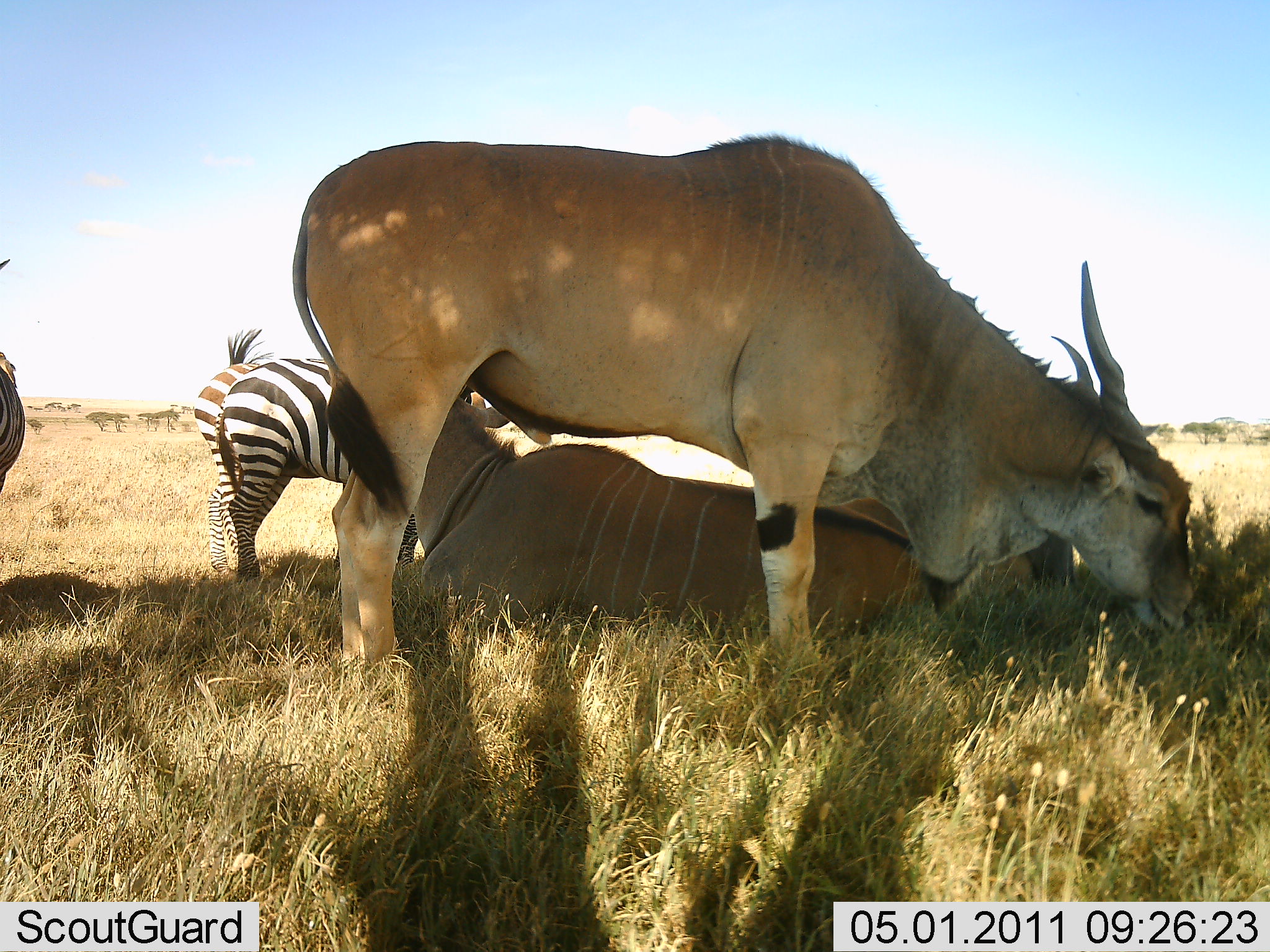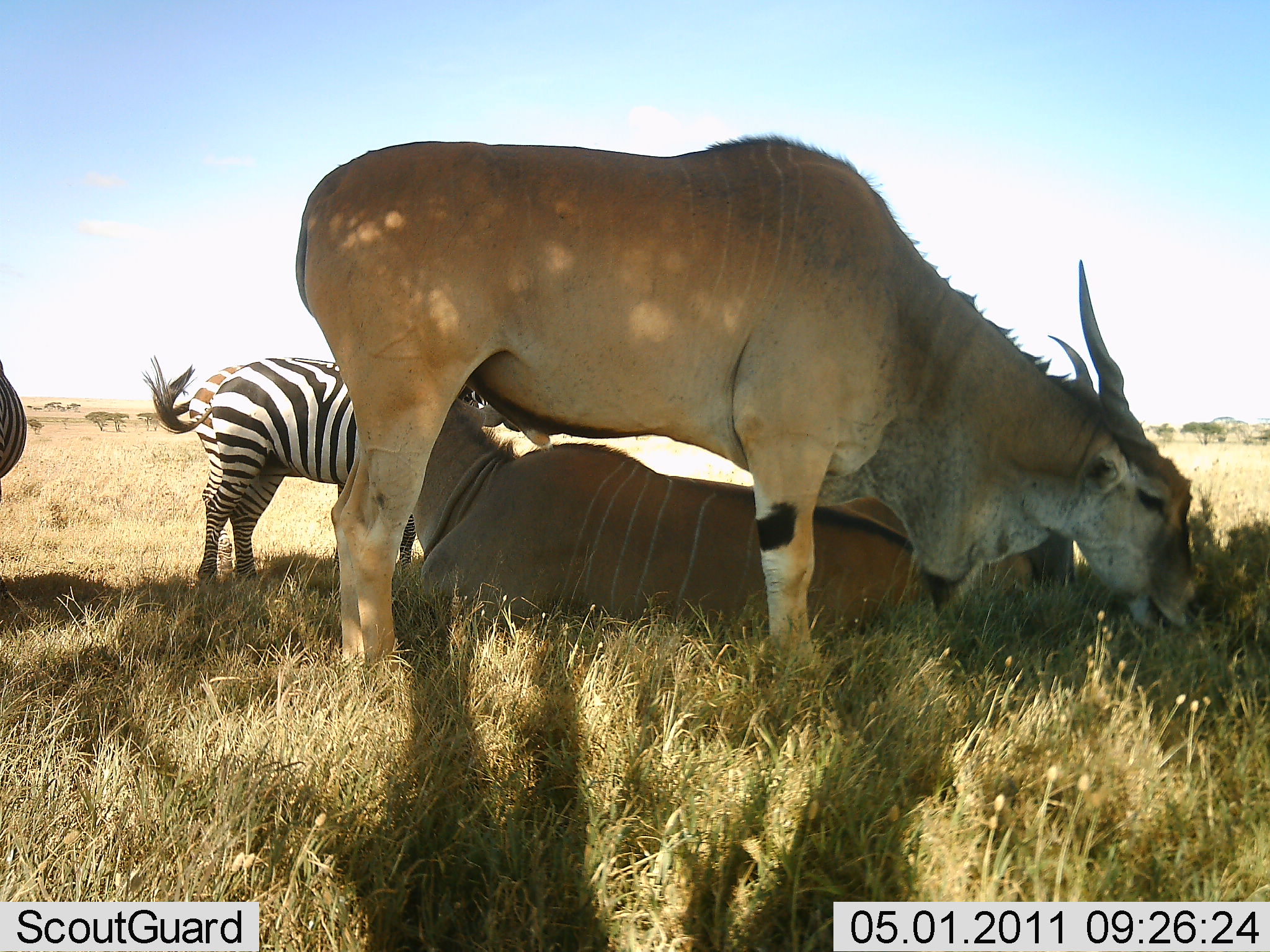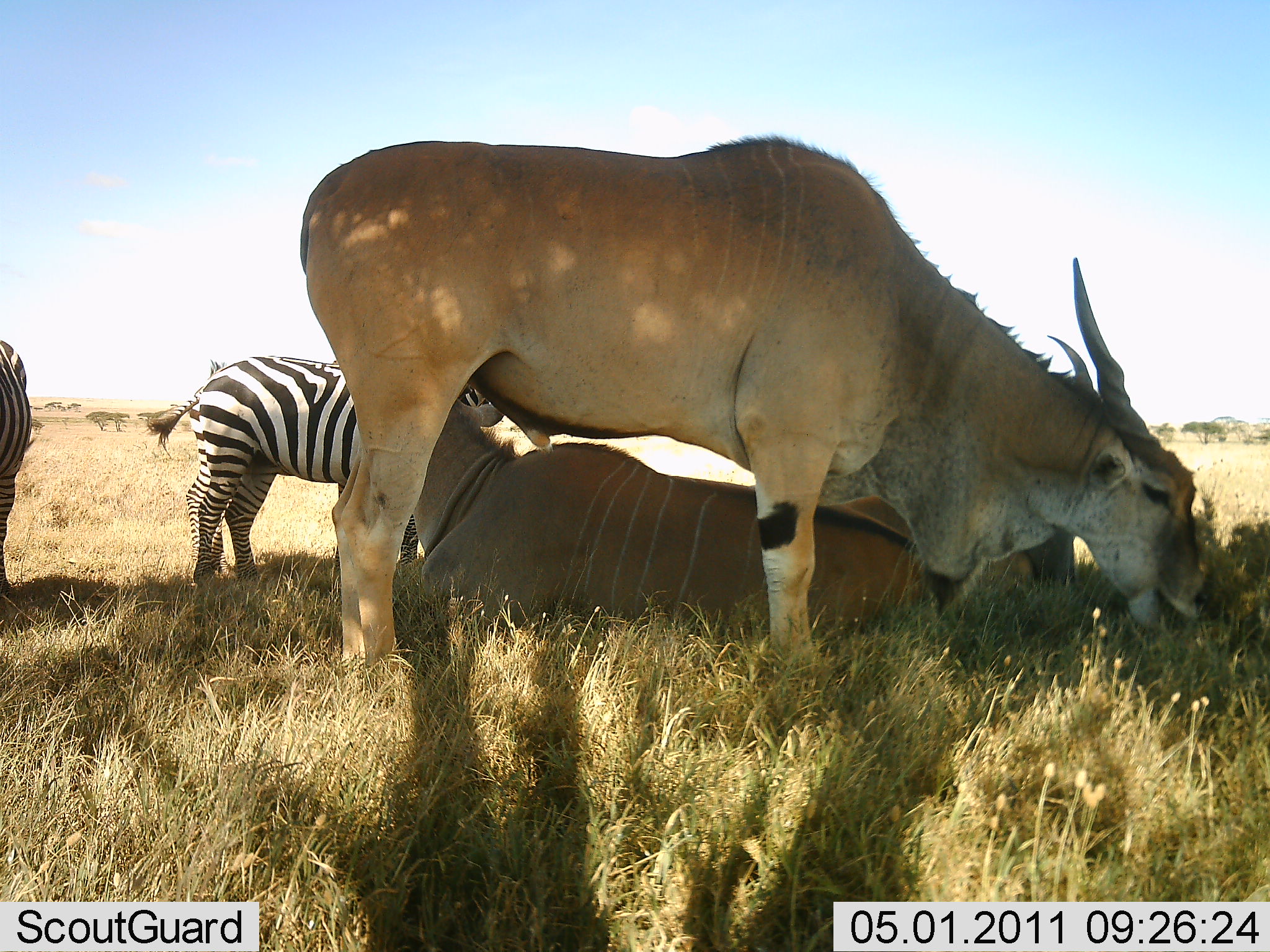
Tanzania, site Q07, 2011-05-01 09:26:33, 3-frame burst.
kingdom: Animalia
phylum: Chordata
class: Mammalia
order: Artiodactyla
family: Bovidae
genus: Tragelaphus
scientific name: Tragelaphus oryx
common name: eland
Eland (Tragelaphus oryx), count 2. Behavior (volunteer vote fractions): standing 27%, resting 82%, moving 0%, interacting 0%. Young present (vote fraction): 0%. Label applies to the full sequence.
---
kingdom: Animalia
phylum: Chordata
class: Mammalia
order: Perissodactyla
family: Equidae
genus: Equus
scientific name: Equus quagga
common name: plains zebra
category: zebra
Zebra (plains zebra) (Equus quagga), count 2. Behavior (volunteer vote fractions): standing 100%, resting 10%, moving 10%, interacting 0%. Young present (vote fraction): 0%. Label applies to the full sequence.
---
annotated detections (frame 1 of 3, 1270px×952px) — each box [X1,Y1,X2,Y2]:
animal: [288,132,1215,728]; [387,394,964,654]; [212,348,512,582]; [194,329,343,574]; [815,493,1078,622]; [0,253,31,527]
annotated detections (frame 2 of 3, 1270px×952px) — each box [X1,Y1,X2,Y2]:
animal: [290,132,1203,705]; [401,396,1078,663]; [137,353,519,606]; [143,349,504,600]; [834,486,1081,610]; [0,362,32,504]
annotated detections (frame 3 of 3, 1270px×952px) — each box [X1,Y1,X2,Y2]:
animal: [293,134,1215,680]; [404,396,970,690]; [134,356,511,594]; [144,351,425,579]; [802,469,1081,620]; [0,332,34,608]